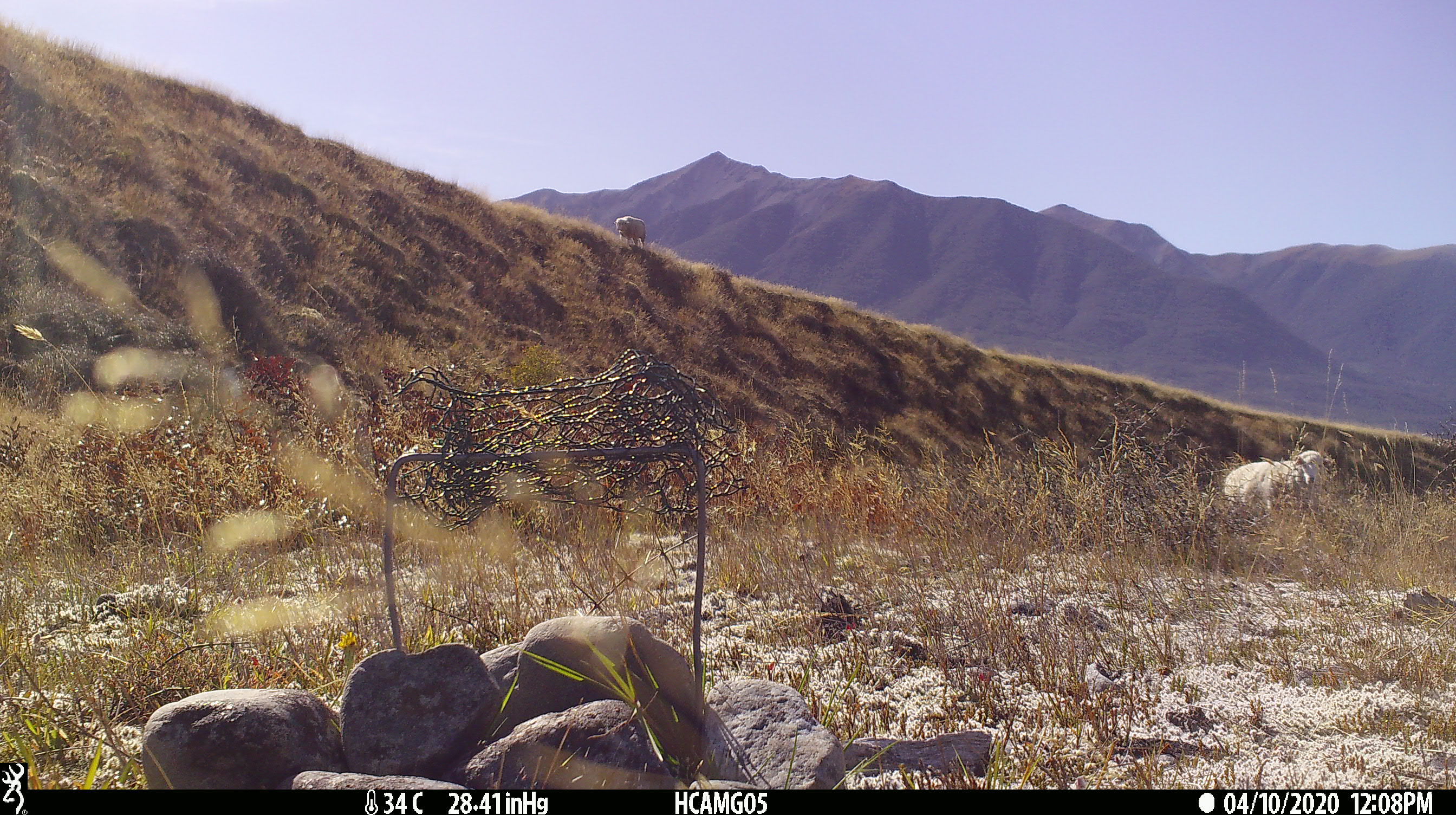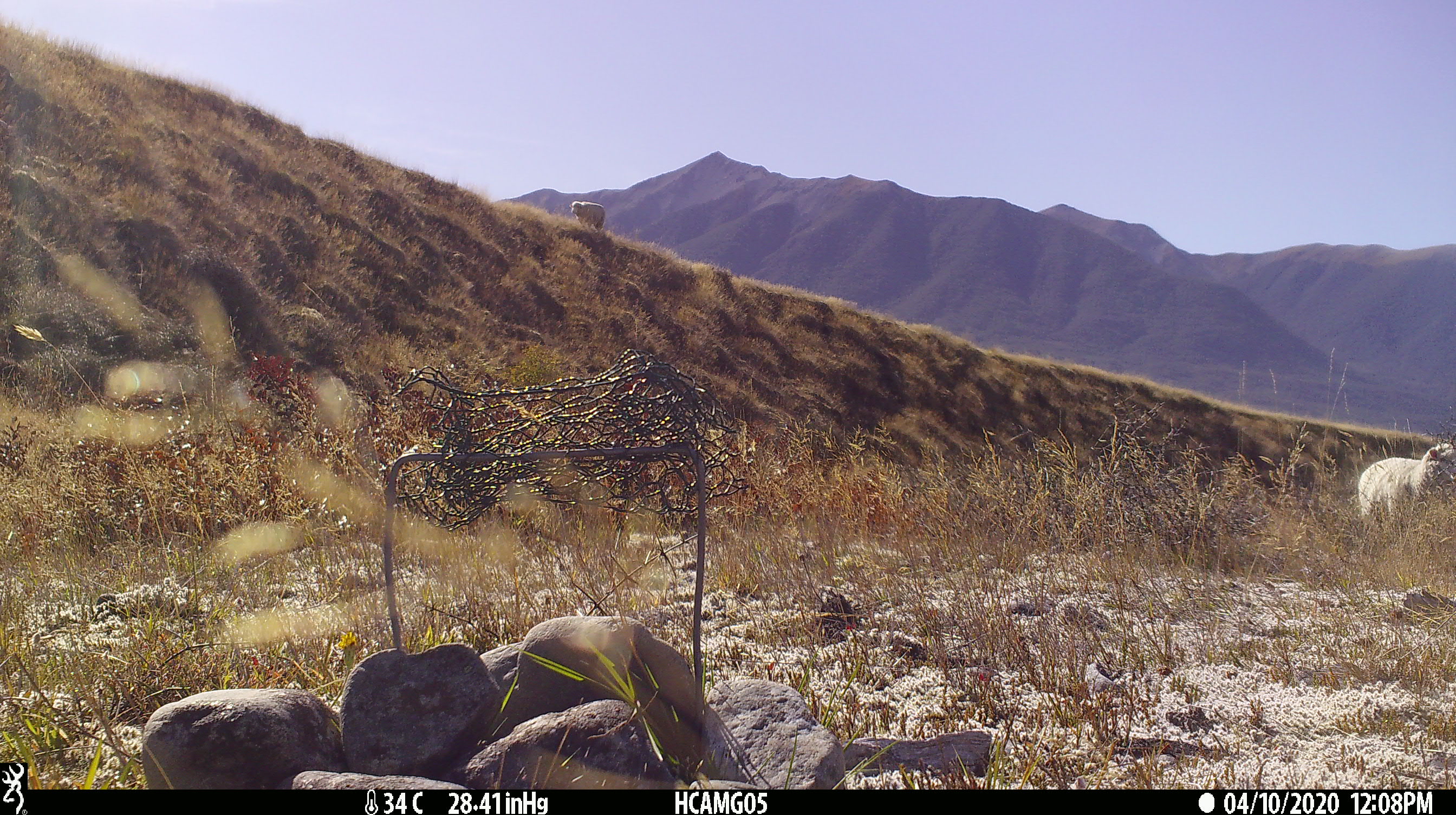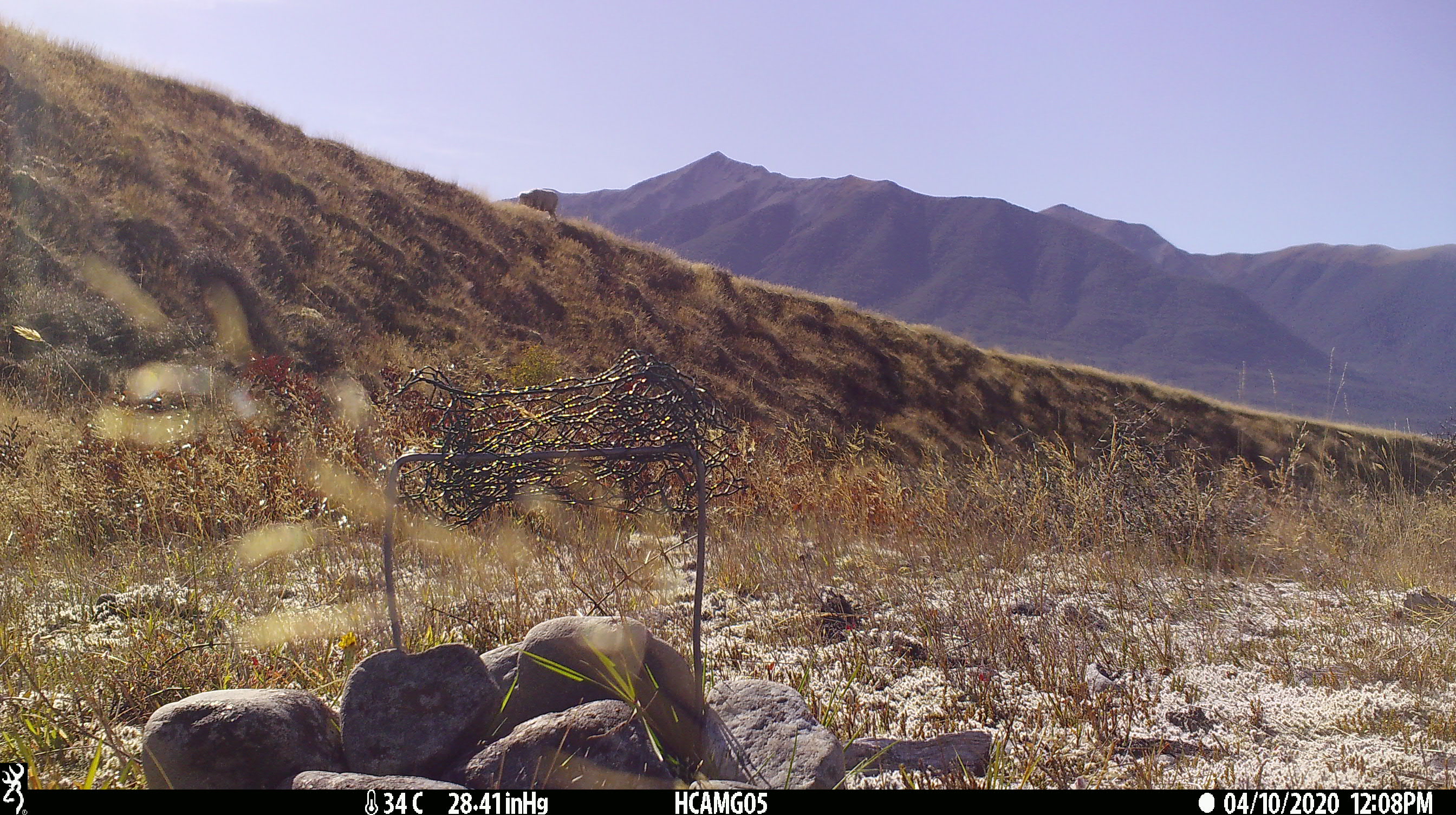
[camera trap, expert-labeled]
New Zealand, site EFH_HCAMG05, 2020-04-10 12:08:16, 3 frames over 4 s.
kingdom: Animalia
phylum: Chordata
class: Mammalia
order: Artiodactyla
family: Bovidae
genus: Ovis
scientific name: Ovis aries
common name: domestic sheep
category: sheep